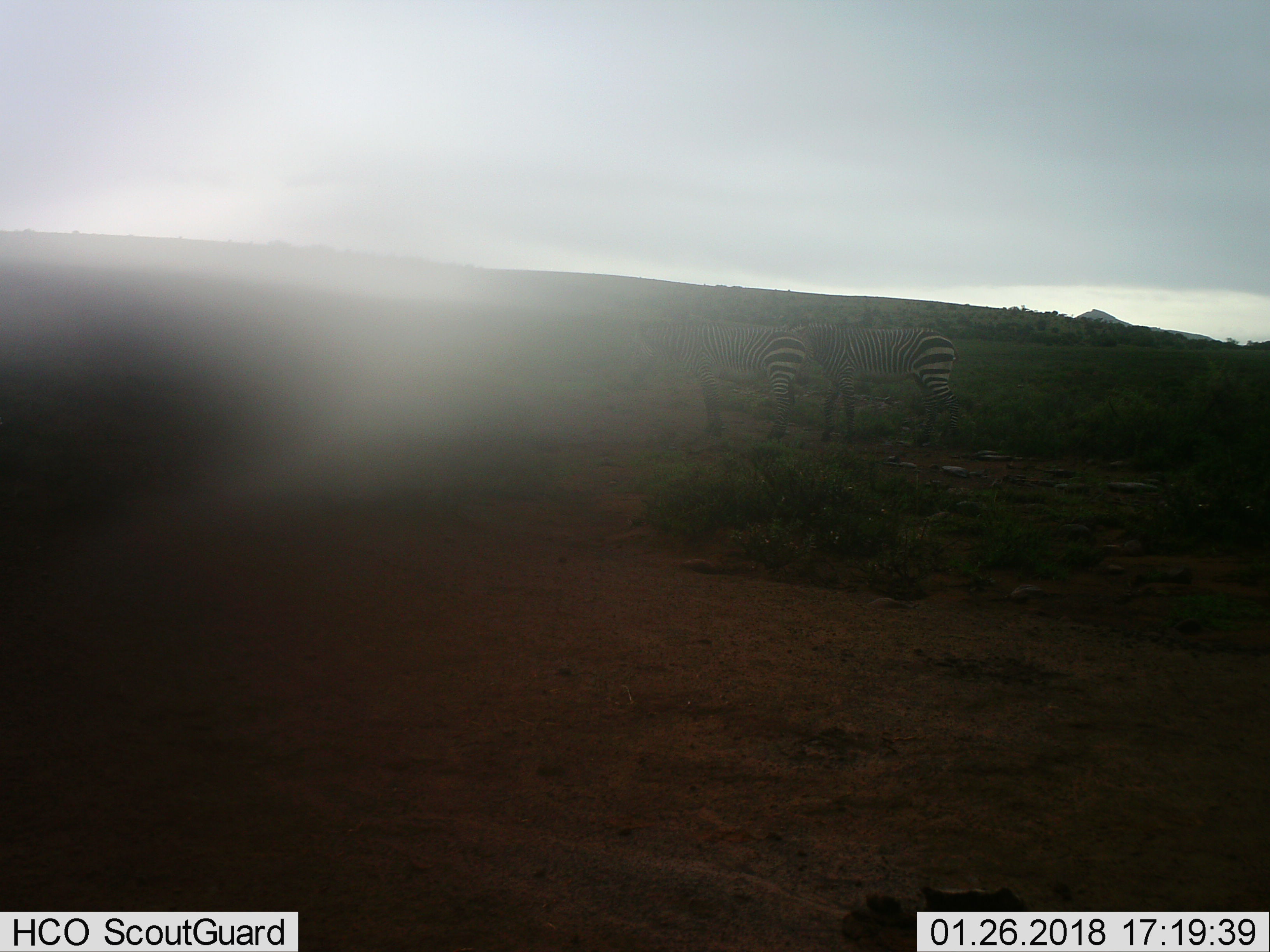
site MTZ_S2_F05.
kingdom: Animalia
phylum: Chordata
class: Mammalia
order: Perissodactyla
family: Equidae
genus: Equus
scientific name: Equus zebra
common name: mountain zebra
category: zebramountain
Zebramountain (mountain zebra) (Equus zebra), count 2. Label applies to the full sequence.